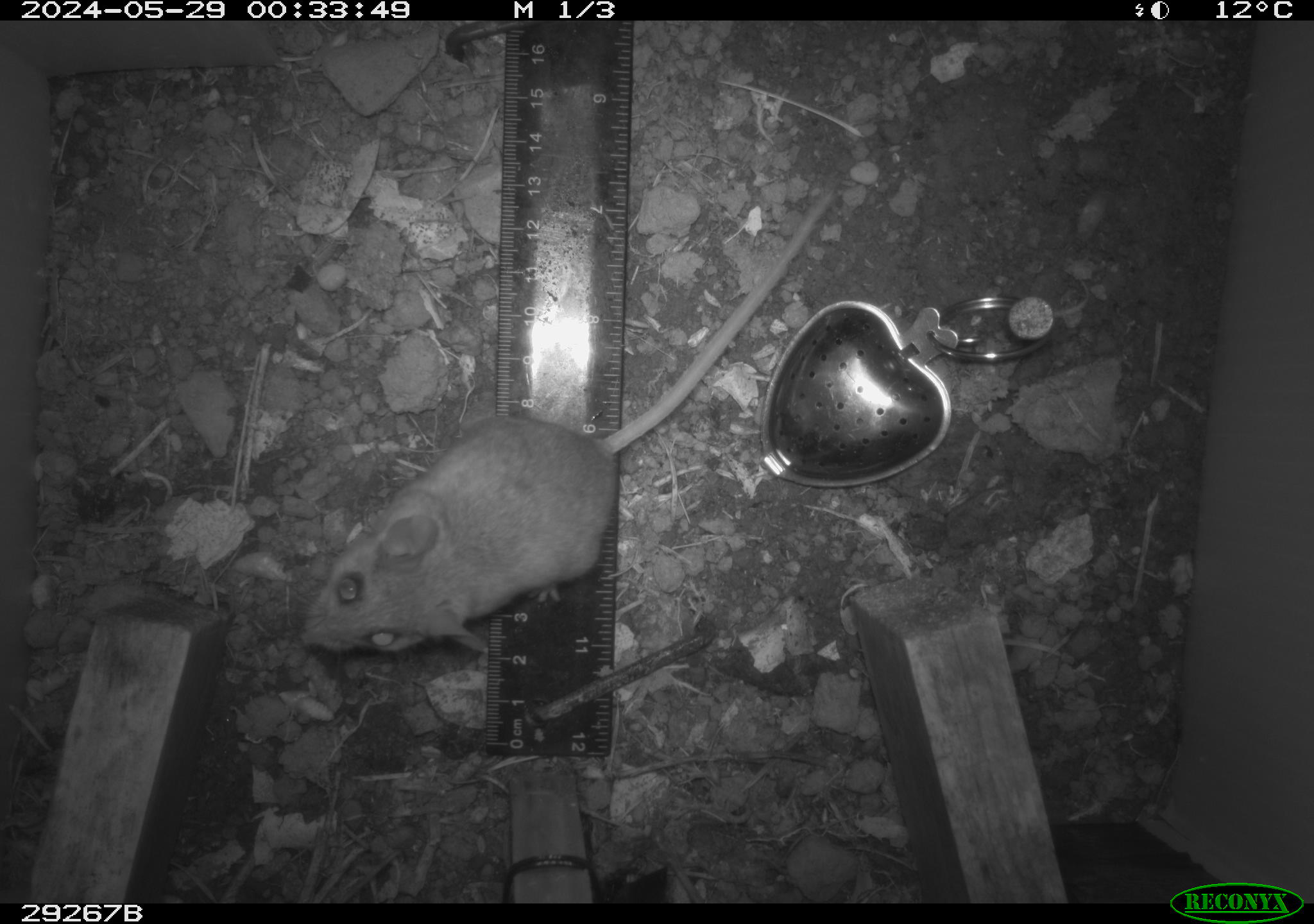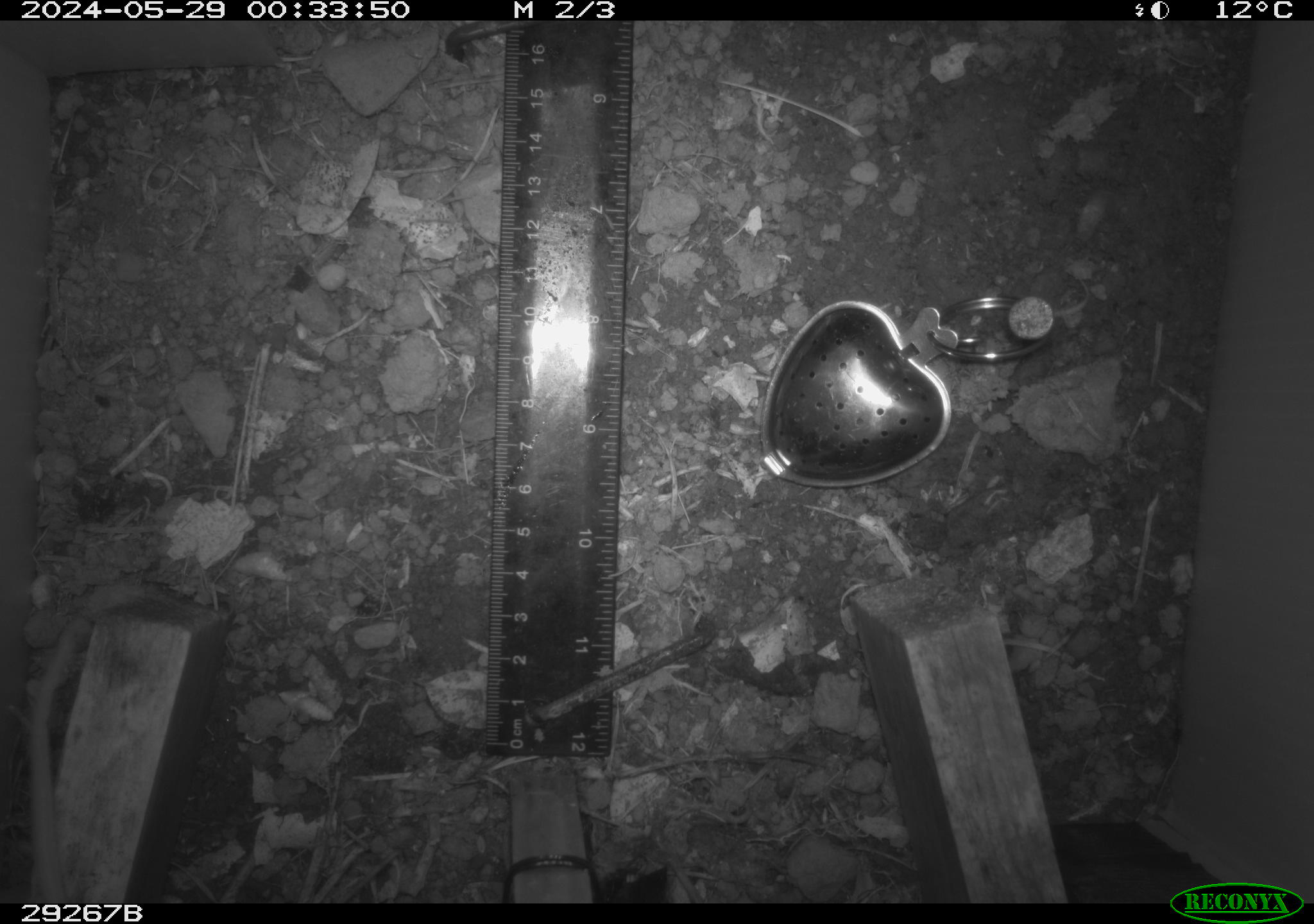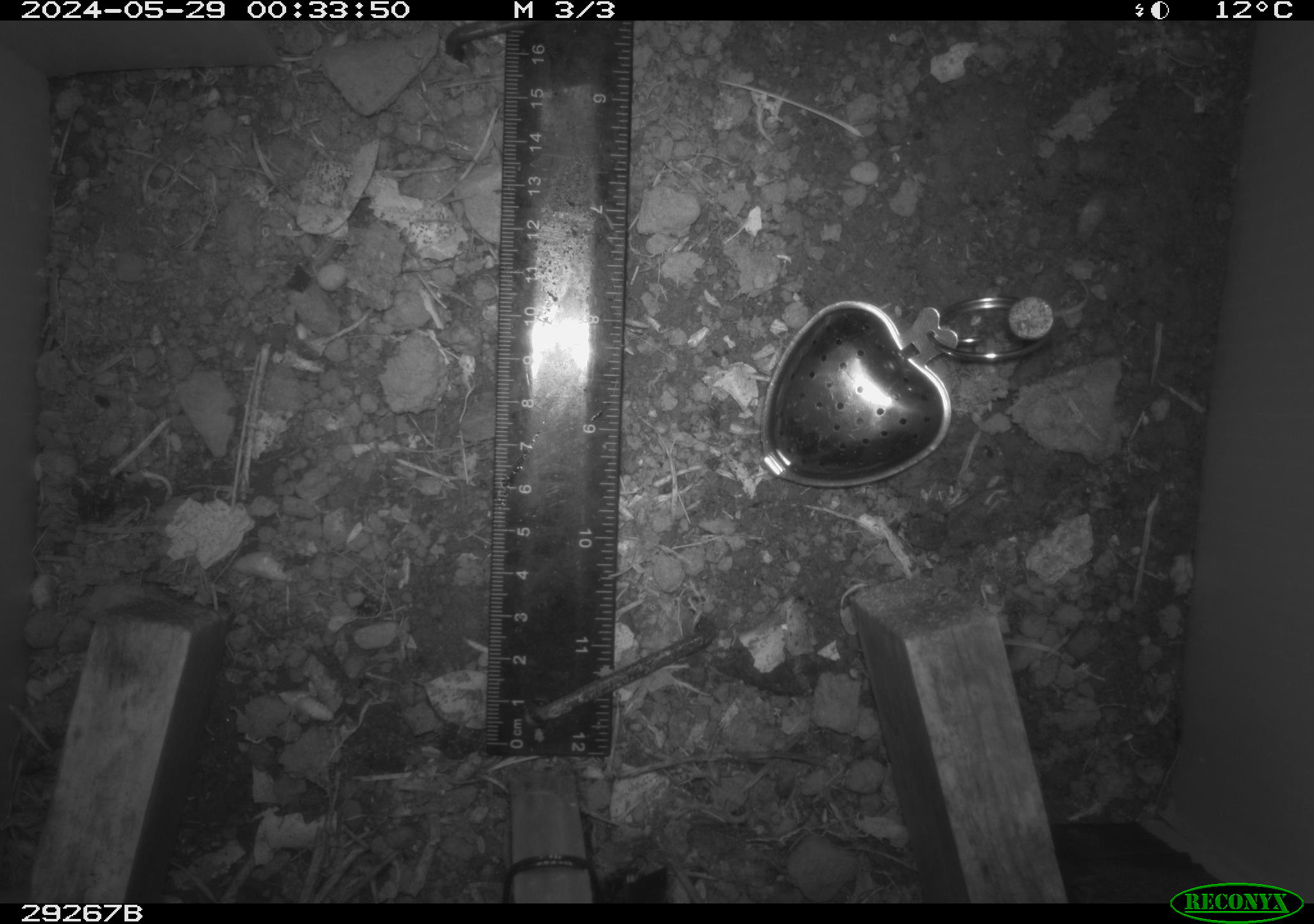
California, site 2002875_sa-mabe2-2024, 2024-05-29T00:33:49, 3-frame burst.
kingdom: Animalia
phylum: Chordata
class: Mammalia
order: Rodentia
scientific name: Rodentia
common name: mouse species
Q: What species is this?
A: Mouse species (Rodentia).